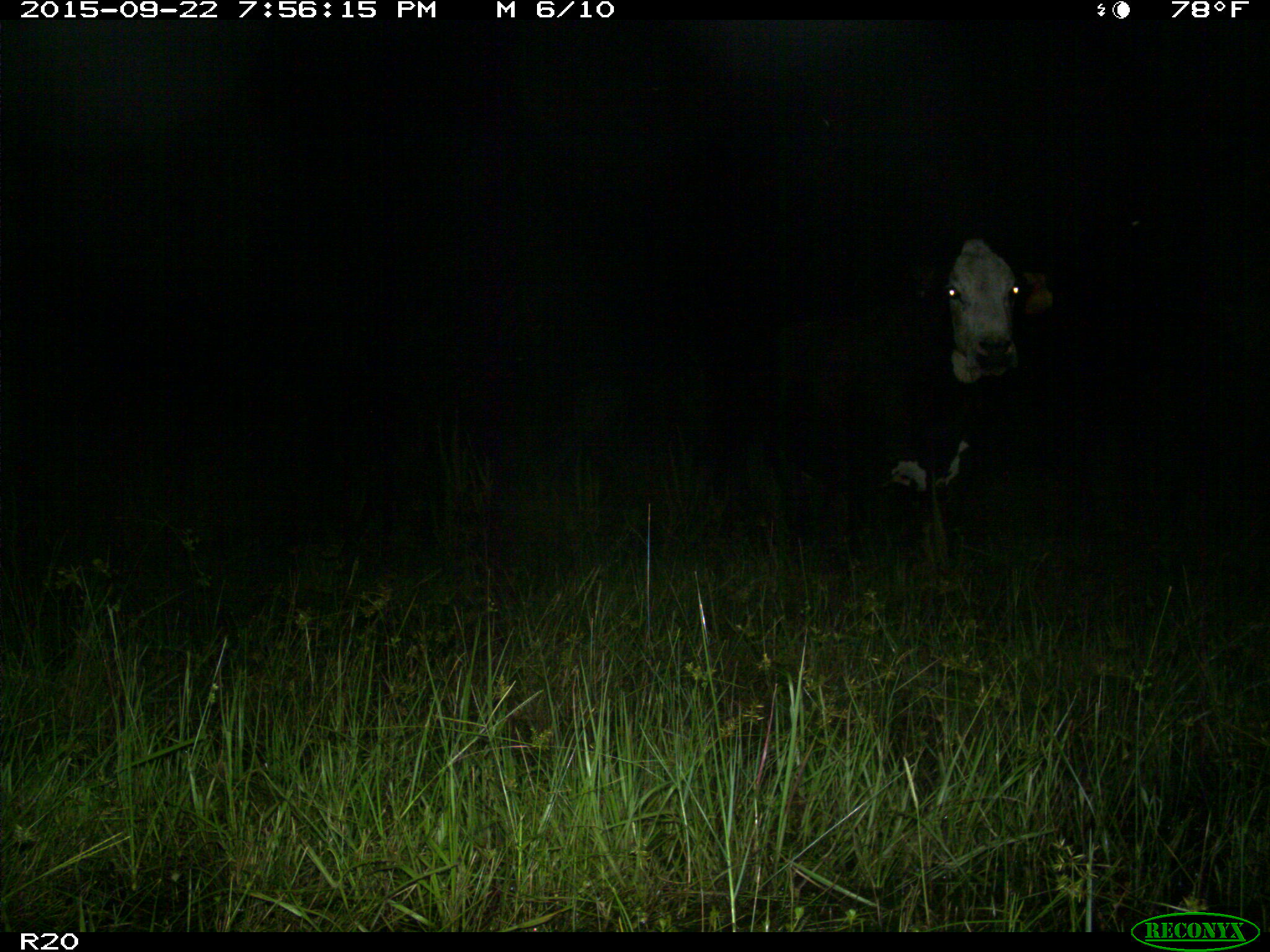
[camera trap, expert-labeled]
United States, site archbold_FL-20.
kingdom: Animalia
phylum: Chordata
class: Mammalia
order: Artiodactyla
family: Bovidae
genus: Bos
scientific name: Bos taurus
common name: domestic cow